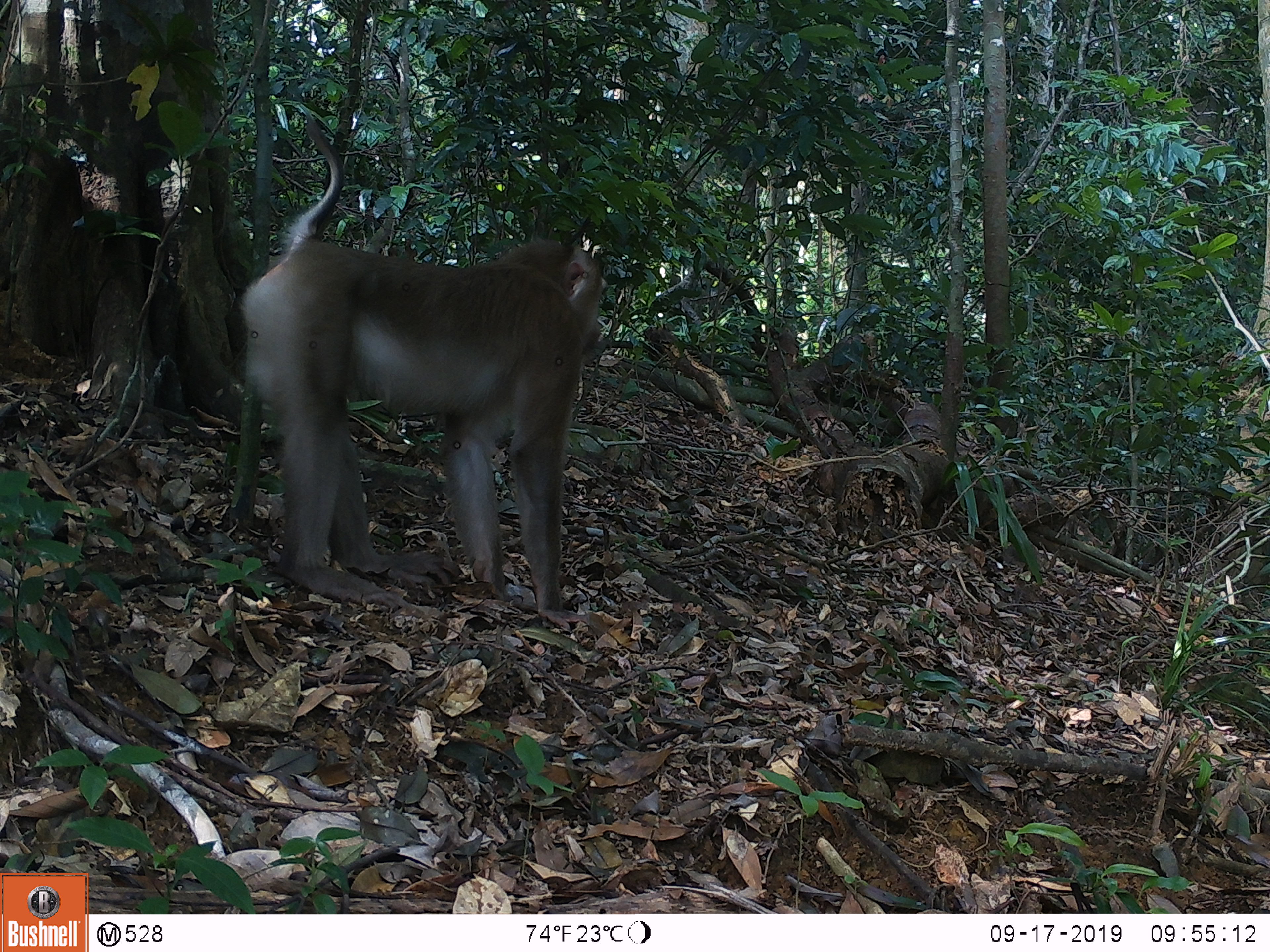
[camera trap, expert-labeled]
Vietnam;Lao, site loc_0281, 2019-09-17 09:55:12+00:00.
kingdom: Animalia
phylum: Chordata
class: Mammalia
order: Primates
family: Cercopithecidae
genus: Macaca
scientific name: Macaca nemestrina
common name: pig-tailed macaque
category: pig tailed macaque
Pig tailed macaque (pig-tailed macaque) (Macaca nemestrina). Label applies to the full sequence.